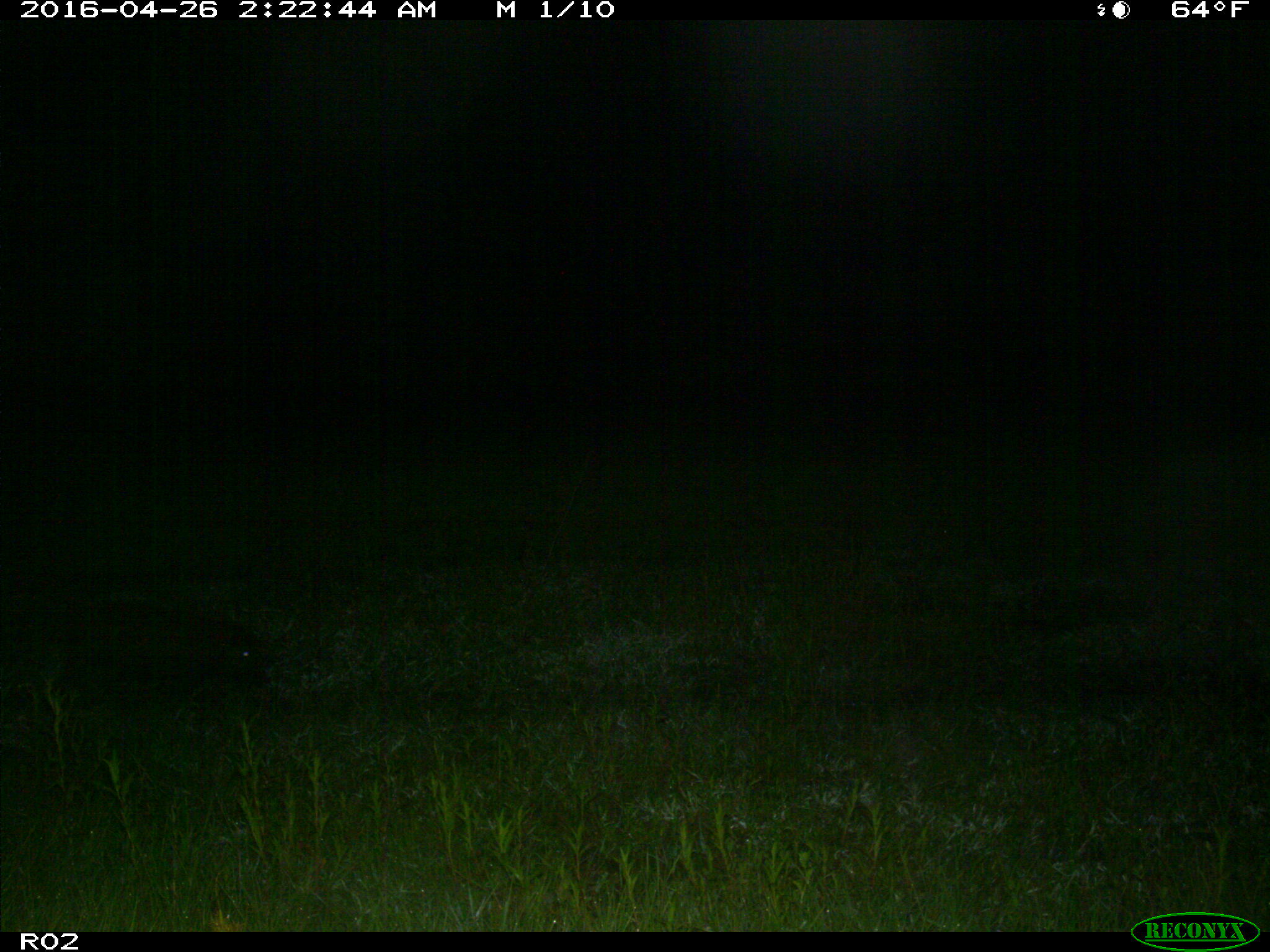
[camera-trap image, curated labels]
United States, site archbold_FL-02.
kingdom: Animalia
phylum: Chordata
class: Mammalia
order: Artiodactyla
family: Suidae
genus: Sus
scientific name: Sus scrofa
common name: wild boar